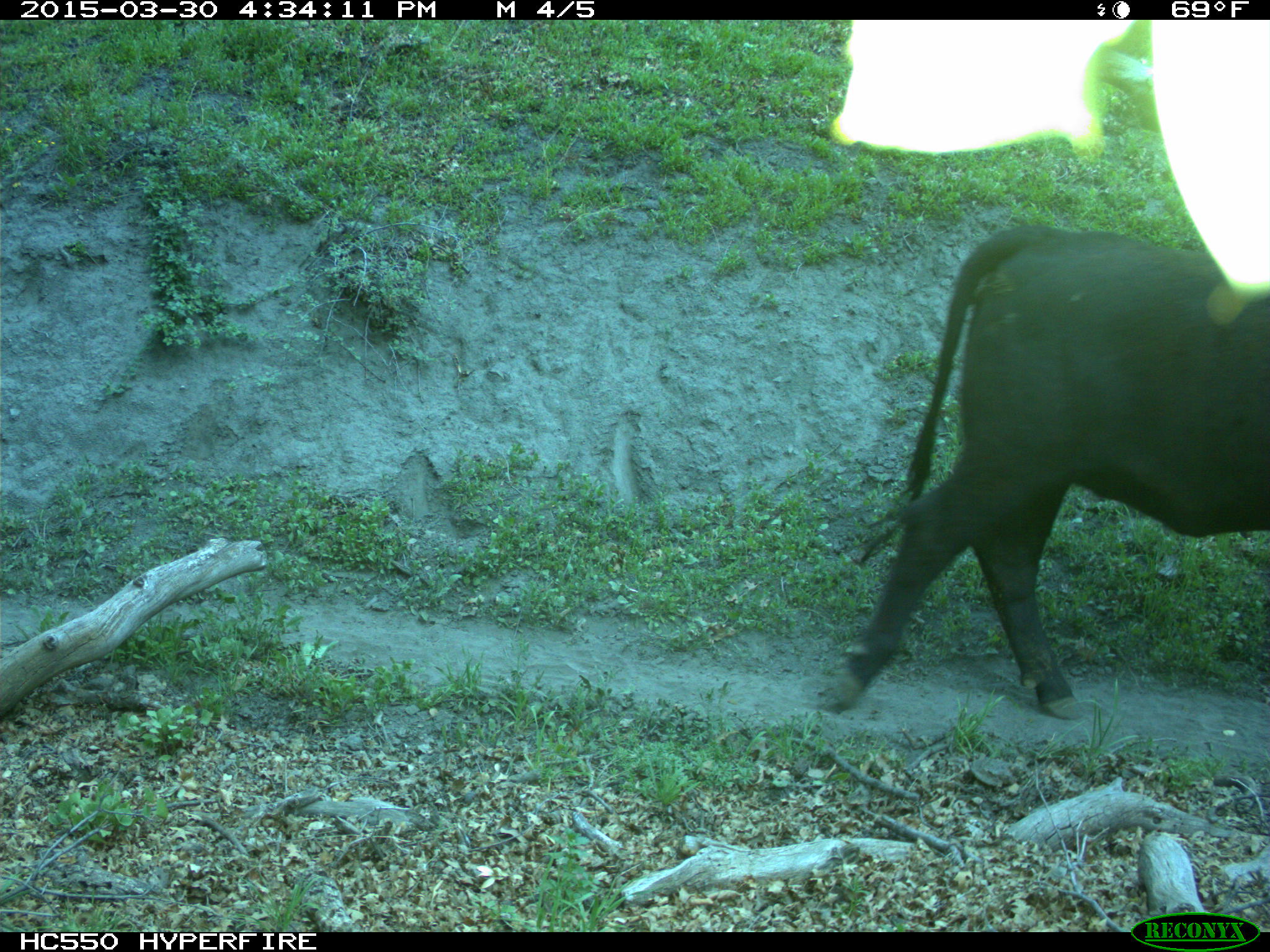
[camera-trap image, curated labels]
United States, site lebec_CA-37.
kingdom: Animalia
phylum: Chordata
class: Mammalia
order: Artiodactyla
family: Bovidae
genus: Bos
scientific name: Bos taurus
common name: domestic cow